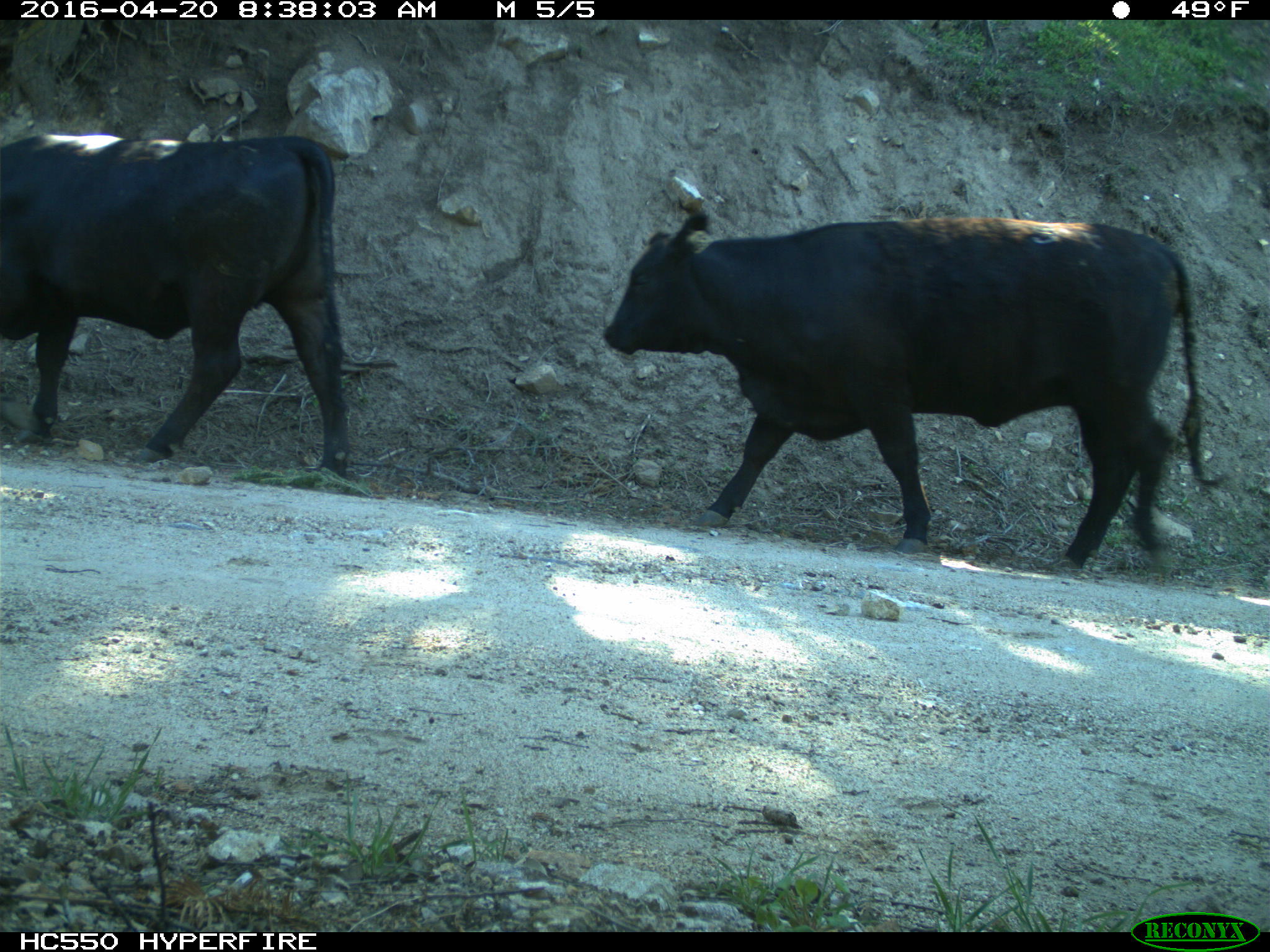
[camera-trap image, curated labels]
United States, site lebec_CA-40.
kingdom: Animalia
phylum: Chordata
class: Mammalia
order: Artiodactyla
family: Bovidae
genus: Bos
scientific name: Bos taurus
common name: domestic cow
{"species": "Bos taurus (domestic cow)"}